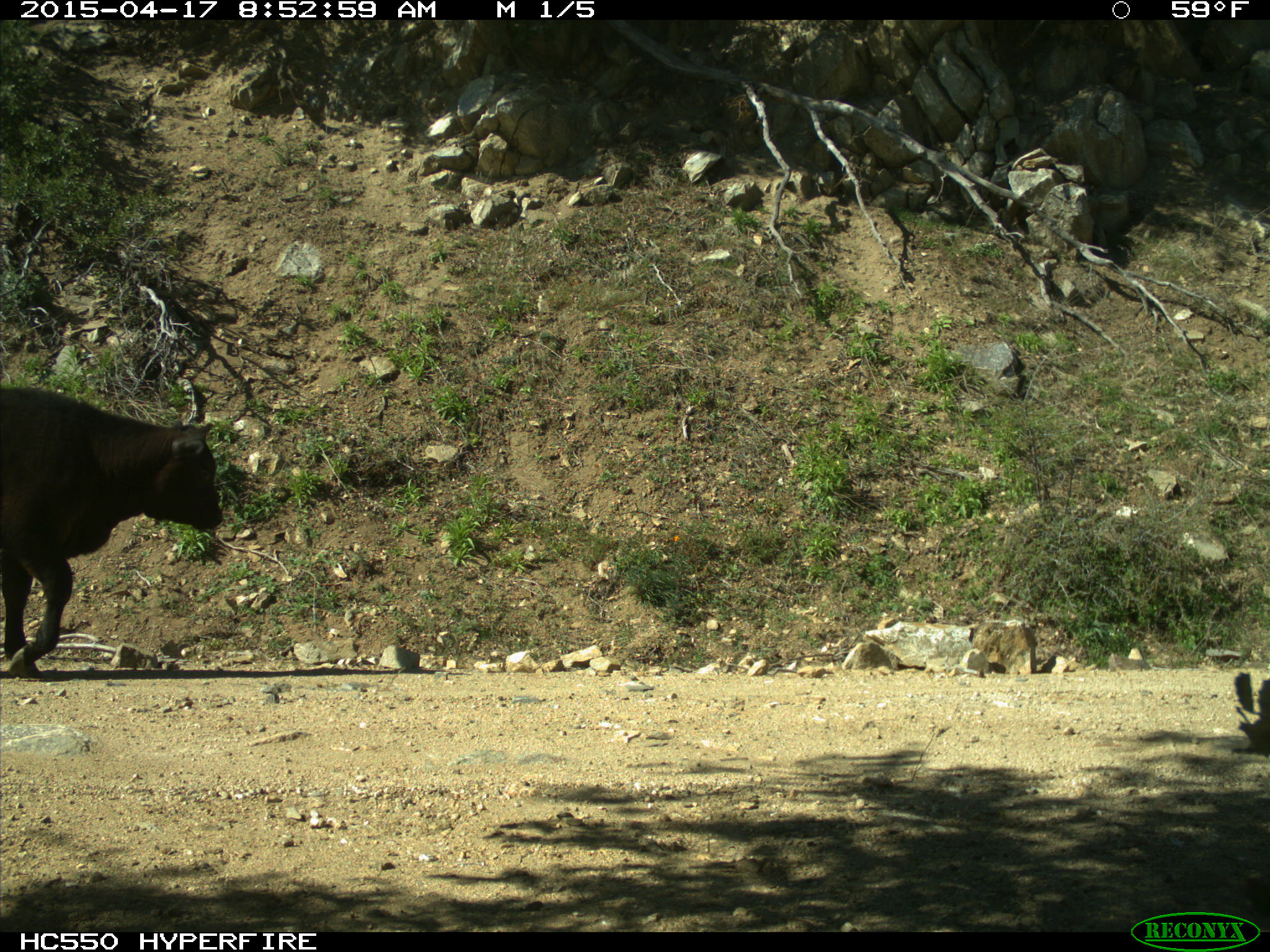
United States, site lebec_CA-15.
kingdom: Animalia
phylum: Chordata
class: Mammalia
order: Artiodactyla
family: Bovidae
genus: Bos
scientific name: Bos taurus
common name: domestic cow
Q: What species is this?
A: Bos taurus (domestic cow).